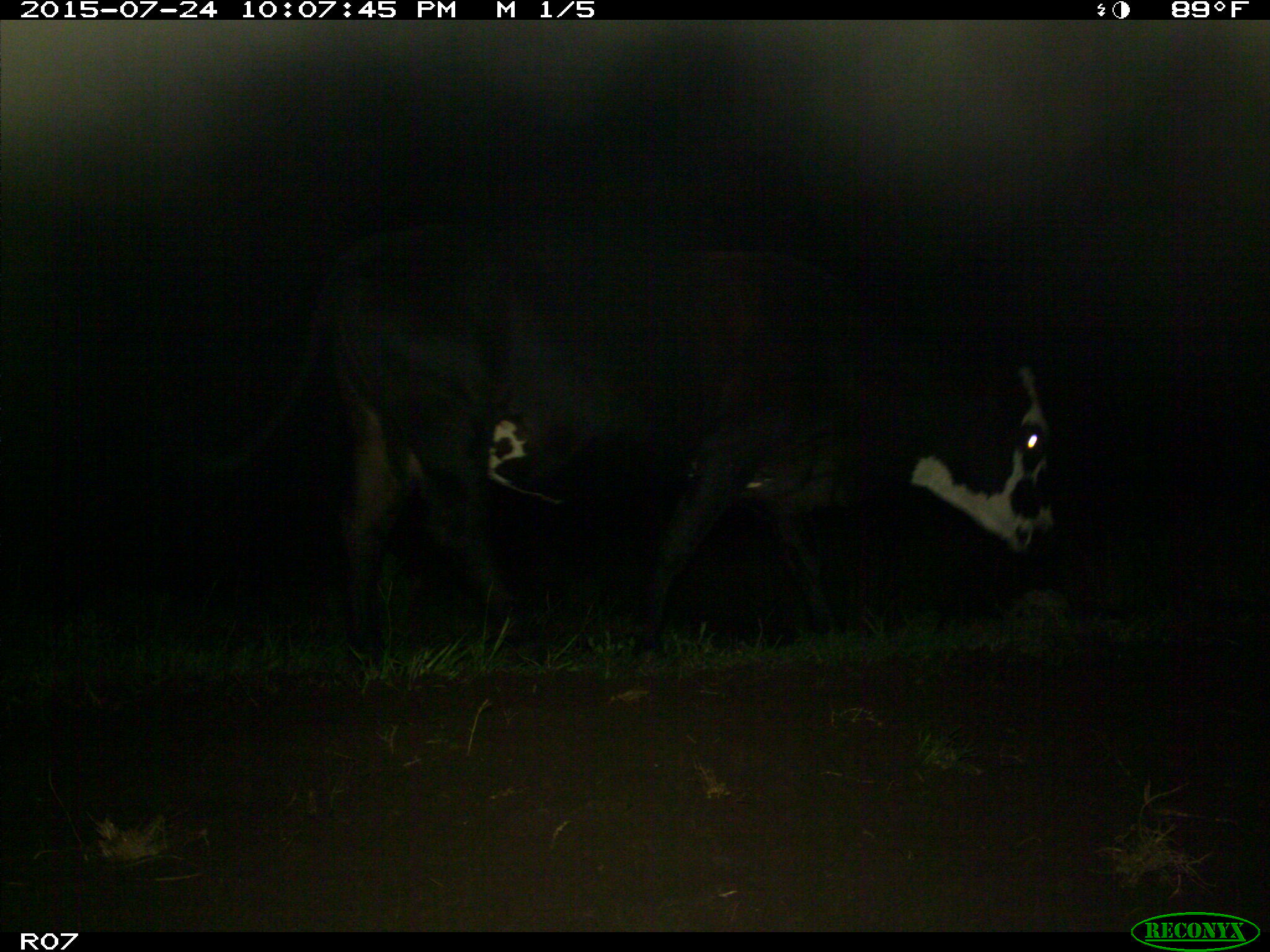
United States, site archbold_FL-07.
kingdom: Animalia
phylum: Chordata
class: Mammalia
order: Artiodactyla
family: Bovidae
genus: Bos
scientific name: Bos taurus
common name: domestic cow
Bos taurus (domestic cow).